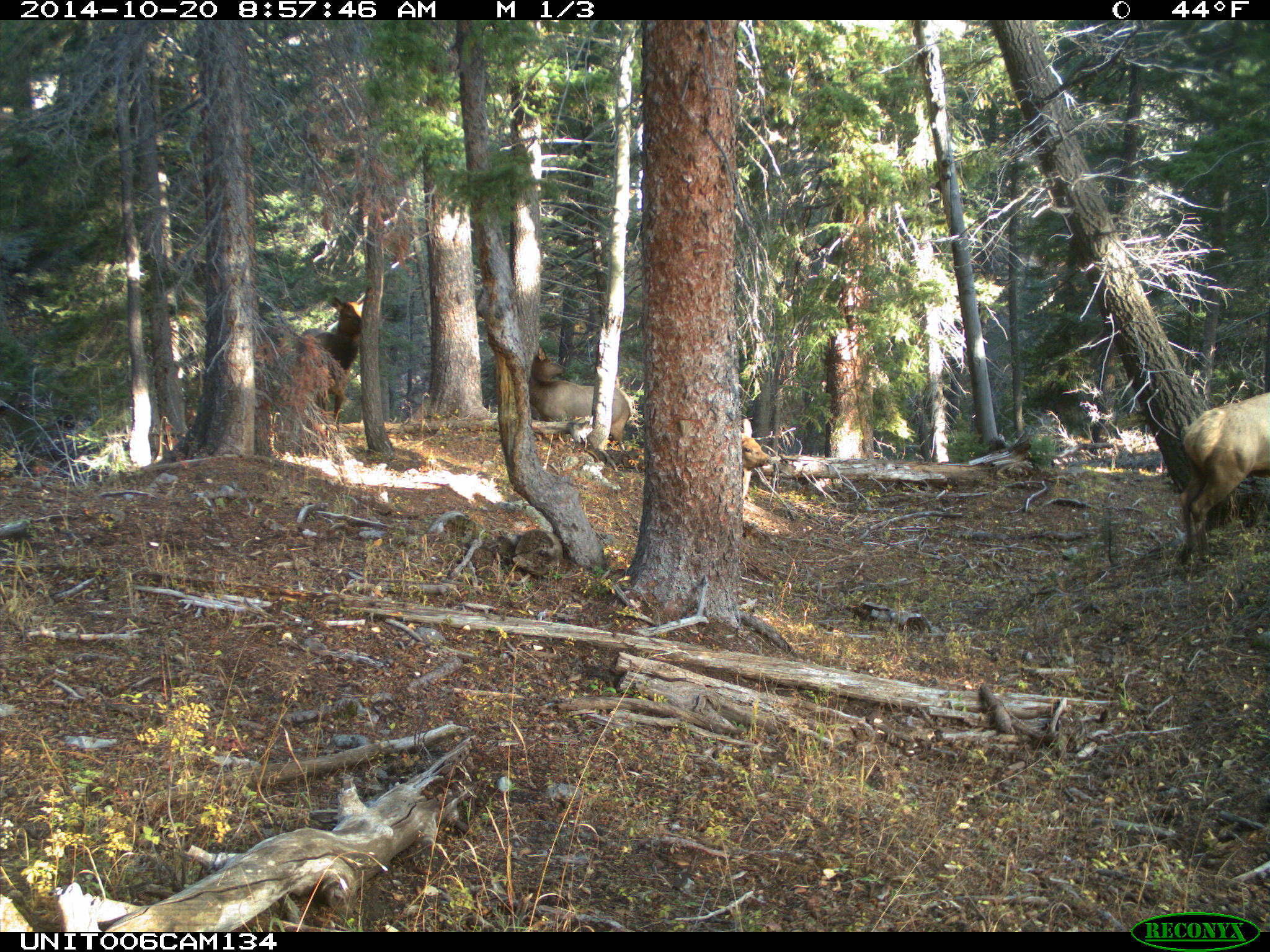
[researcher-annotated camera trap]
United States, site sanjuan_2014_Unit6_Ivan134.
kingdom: Animalia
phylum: Chordata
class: Mammalia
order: Artiodactyla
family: Cervidae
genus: Cervus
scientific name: Cervus elaphus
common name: red deer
Cervus elaphus (red deer).